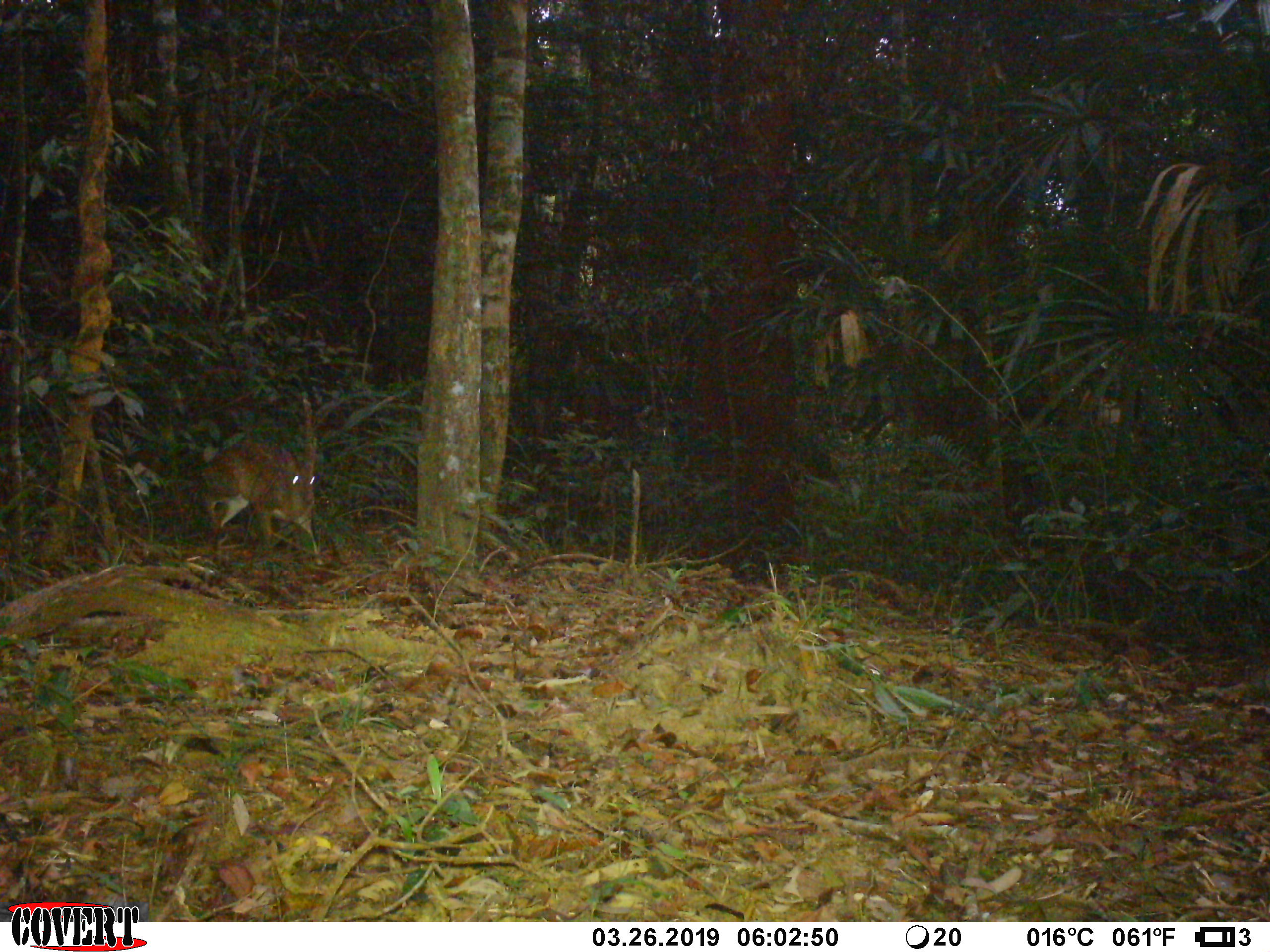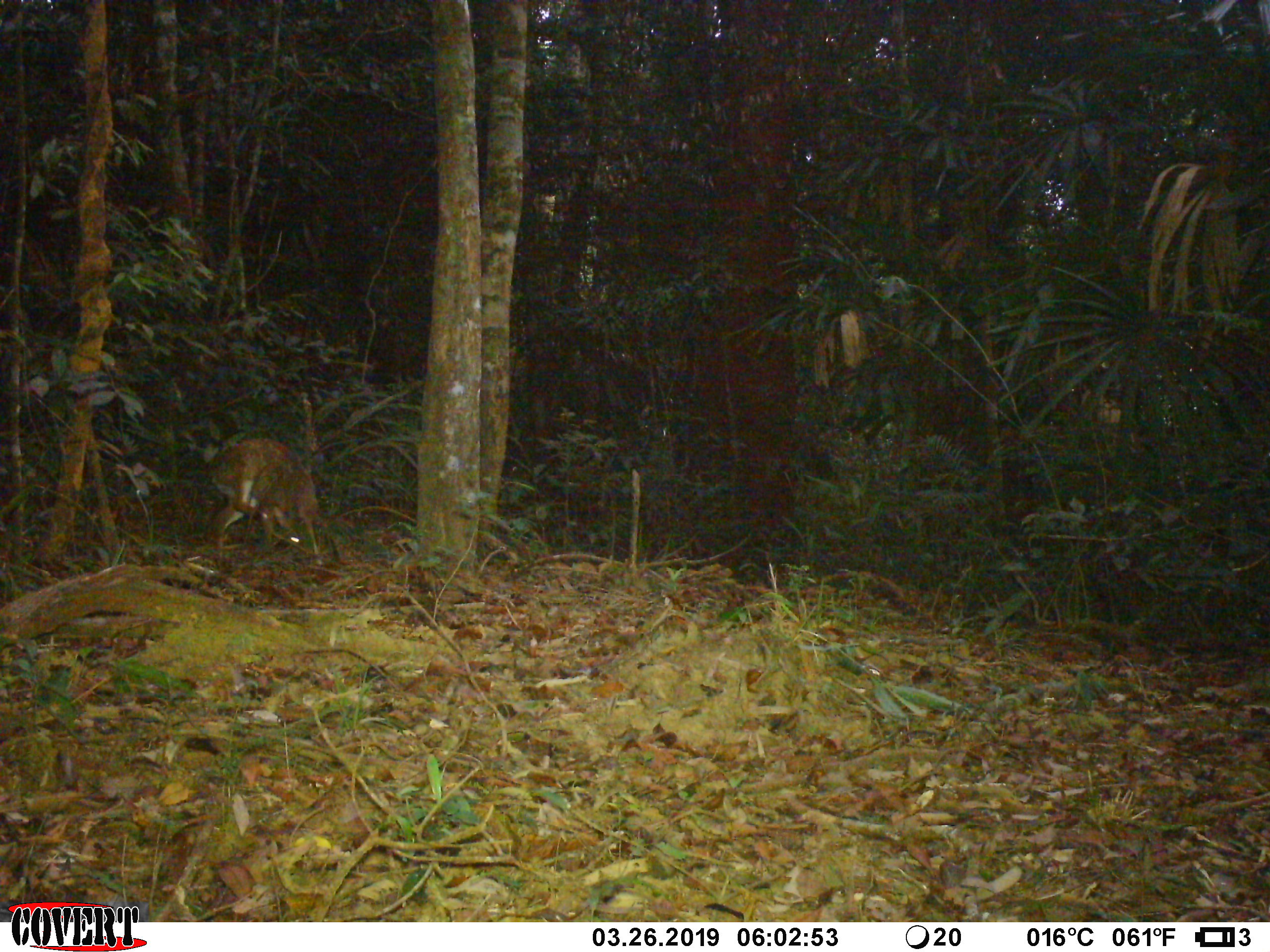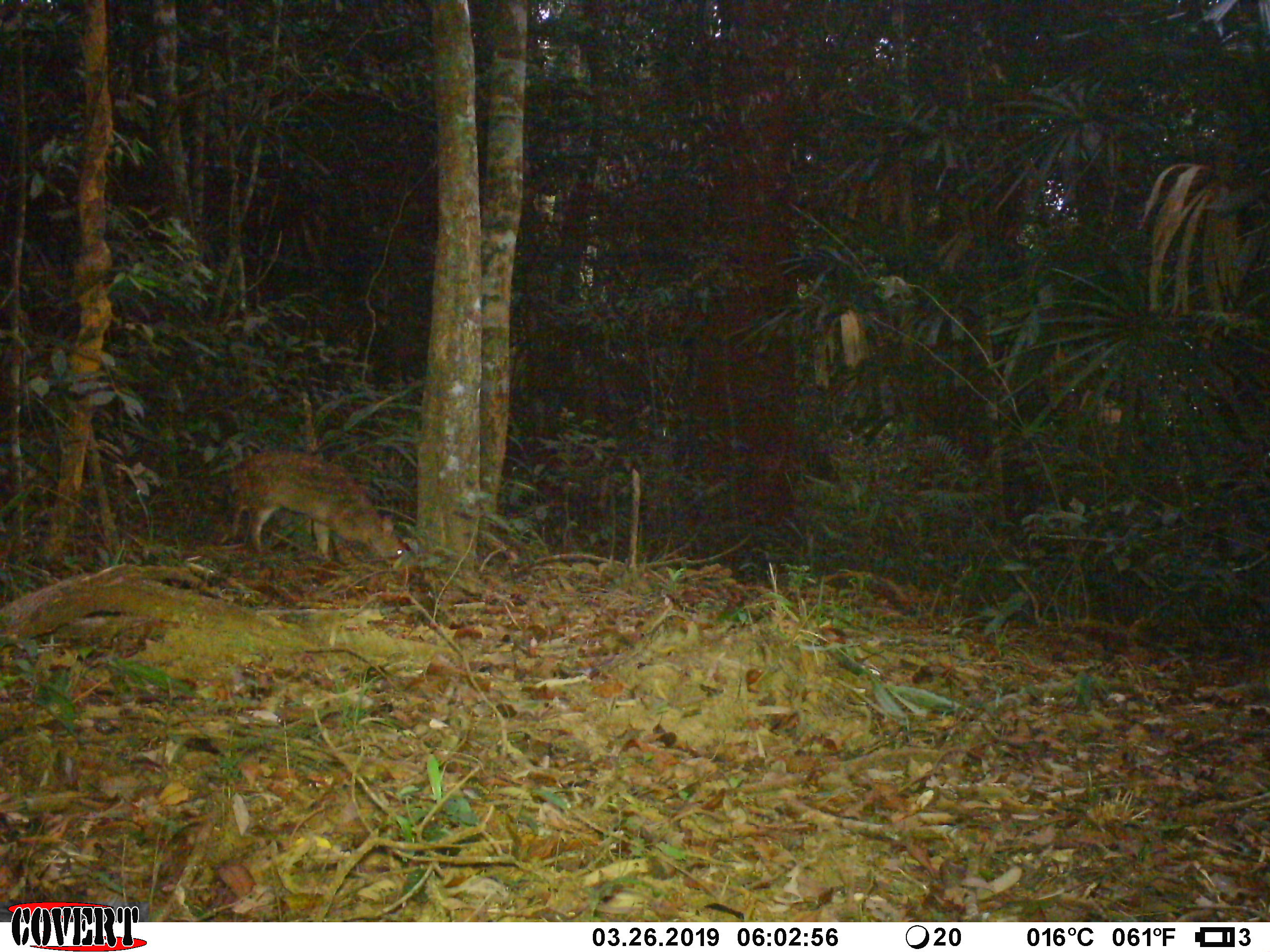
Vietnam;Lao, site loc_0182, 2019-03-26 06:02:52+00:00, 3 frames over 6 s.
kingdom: Animalia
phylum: Chordata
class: Mammalia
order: Artiodactyla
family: Cervidae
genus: Muntiacus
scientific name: Muntiacus vuquangensis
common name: large-antlered muntjac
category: large antlered muntjac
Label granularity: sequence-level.